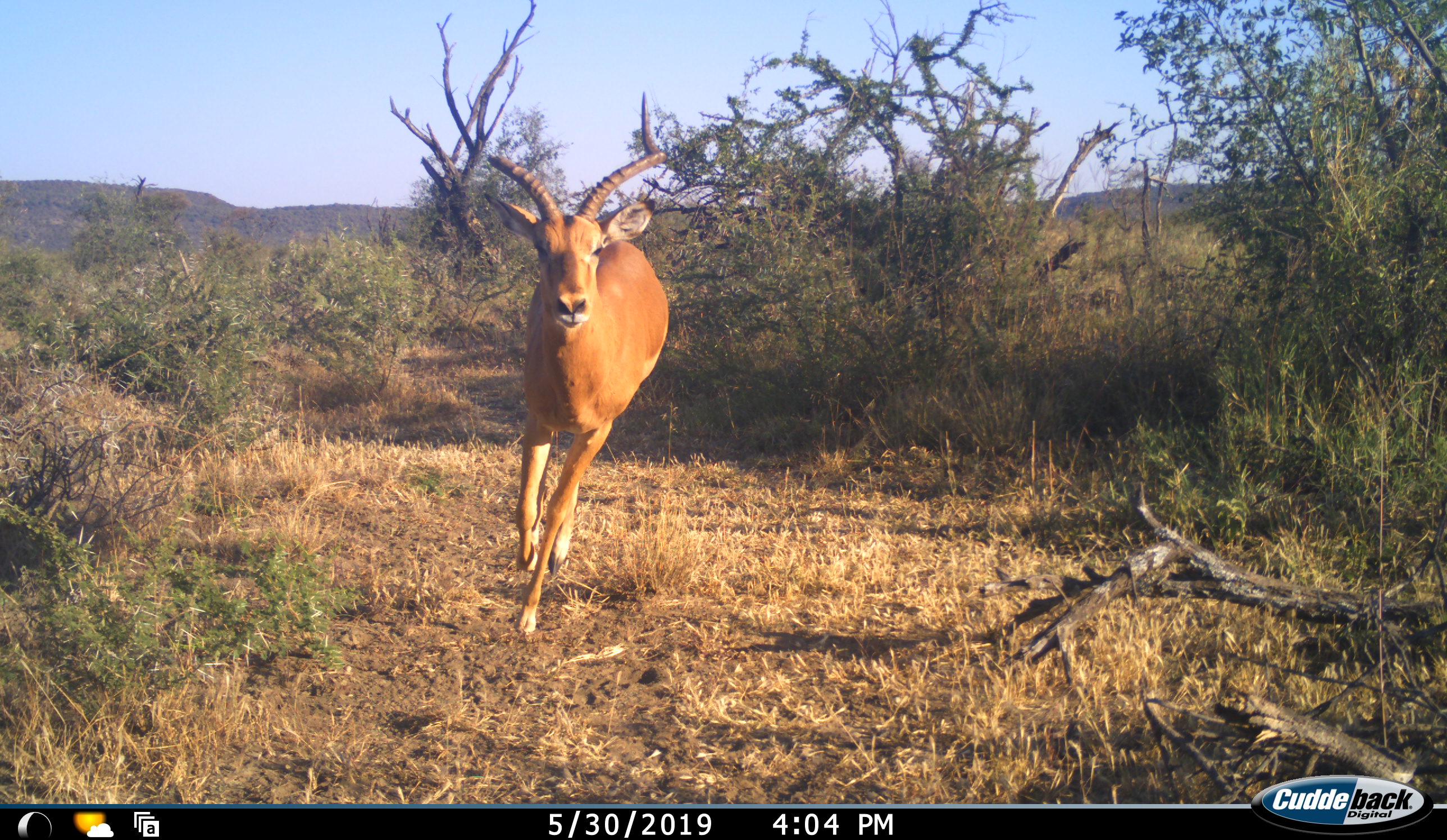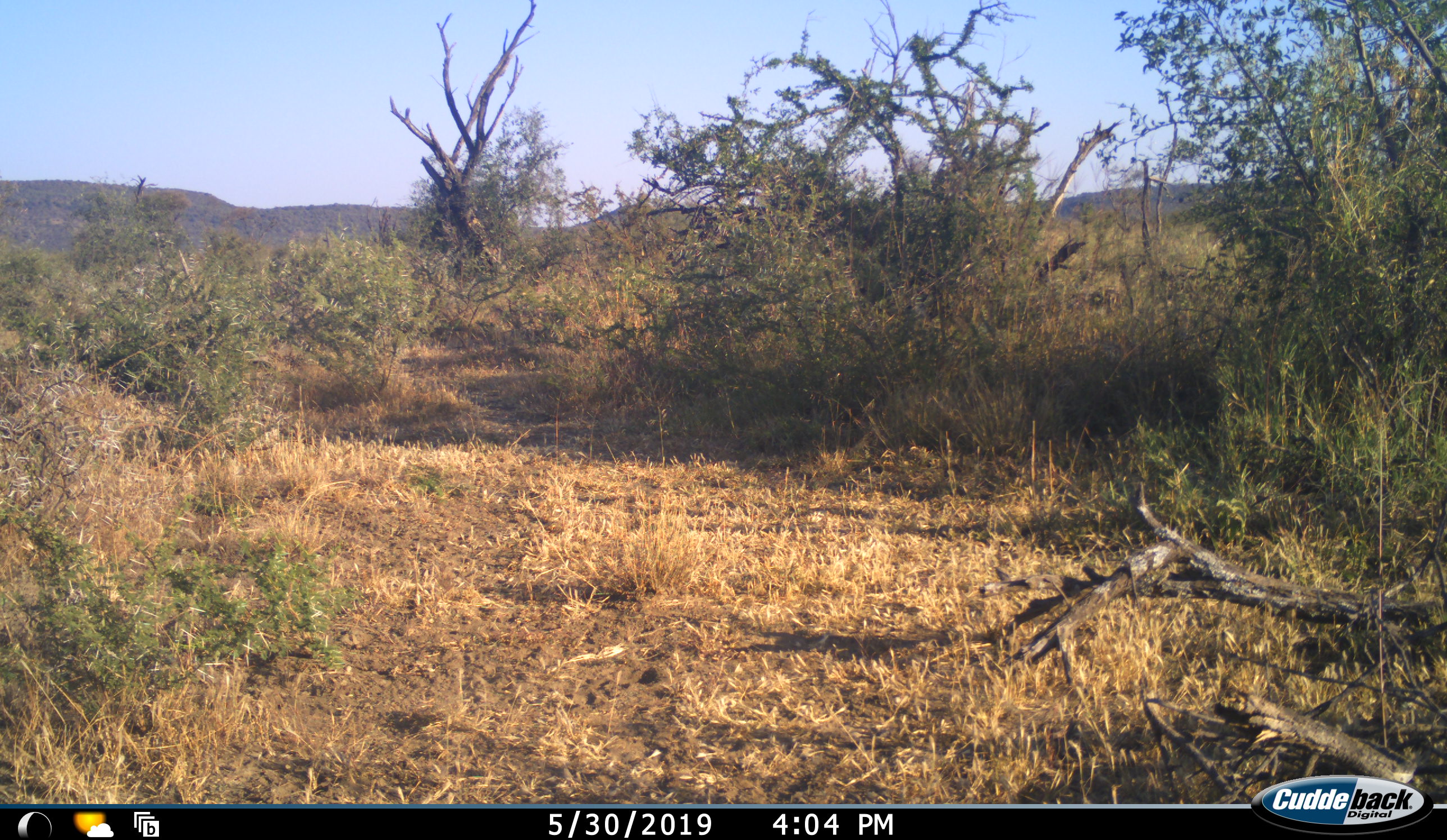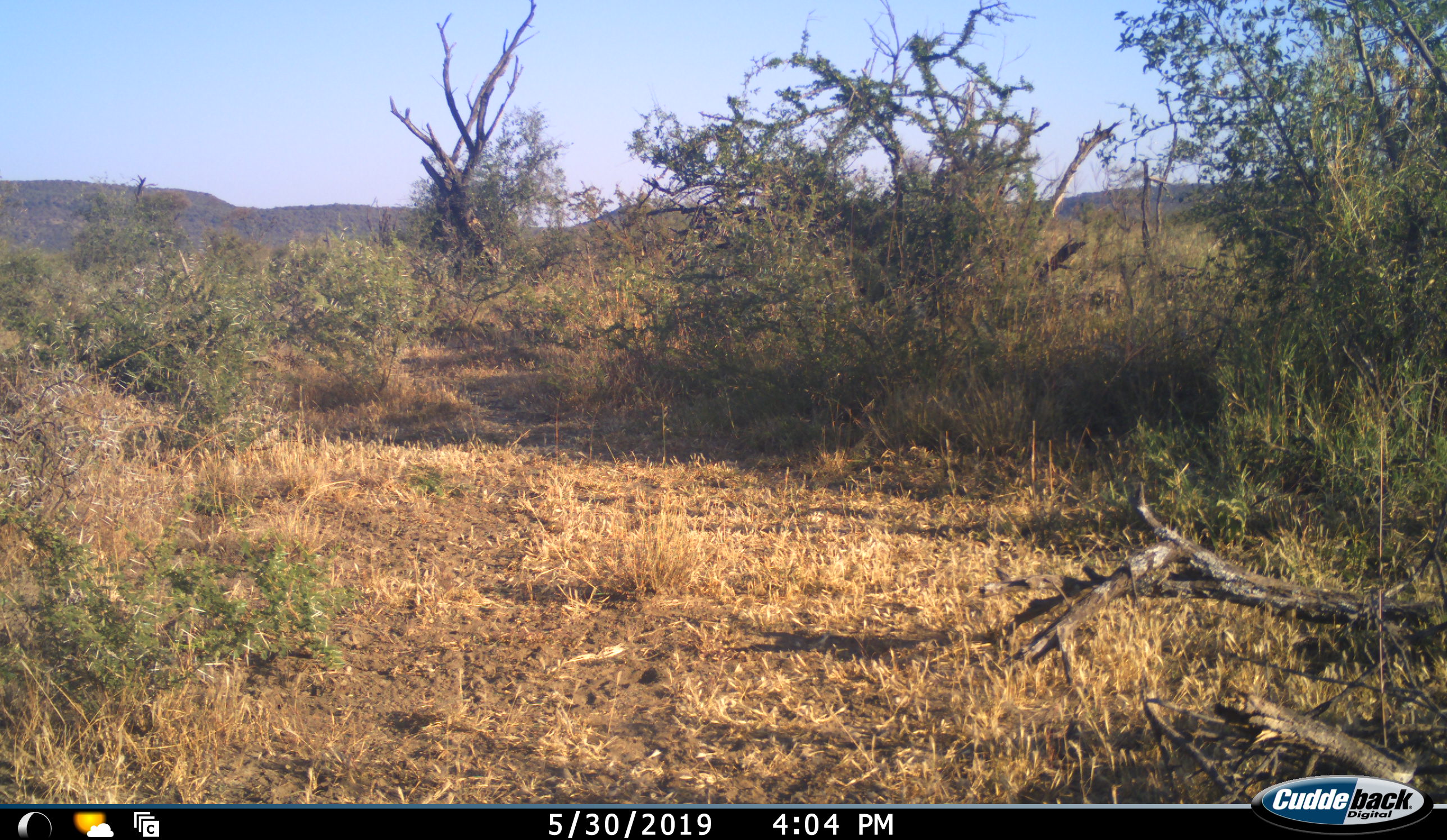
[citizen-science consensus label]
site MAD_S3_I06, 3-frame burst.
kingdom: Animalia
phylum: Chordata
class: Mammalia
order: Artiodactyla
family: Bovidae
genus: Aepyceros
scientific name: Aepyceros melampus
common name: impala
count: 1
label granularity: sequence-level